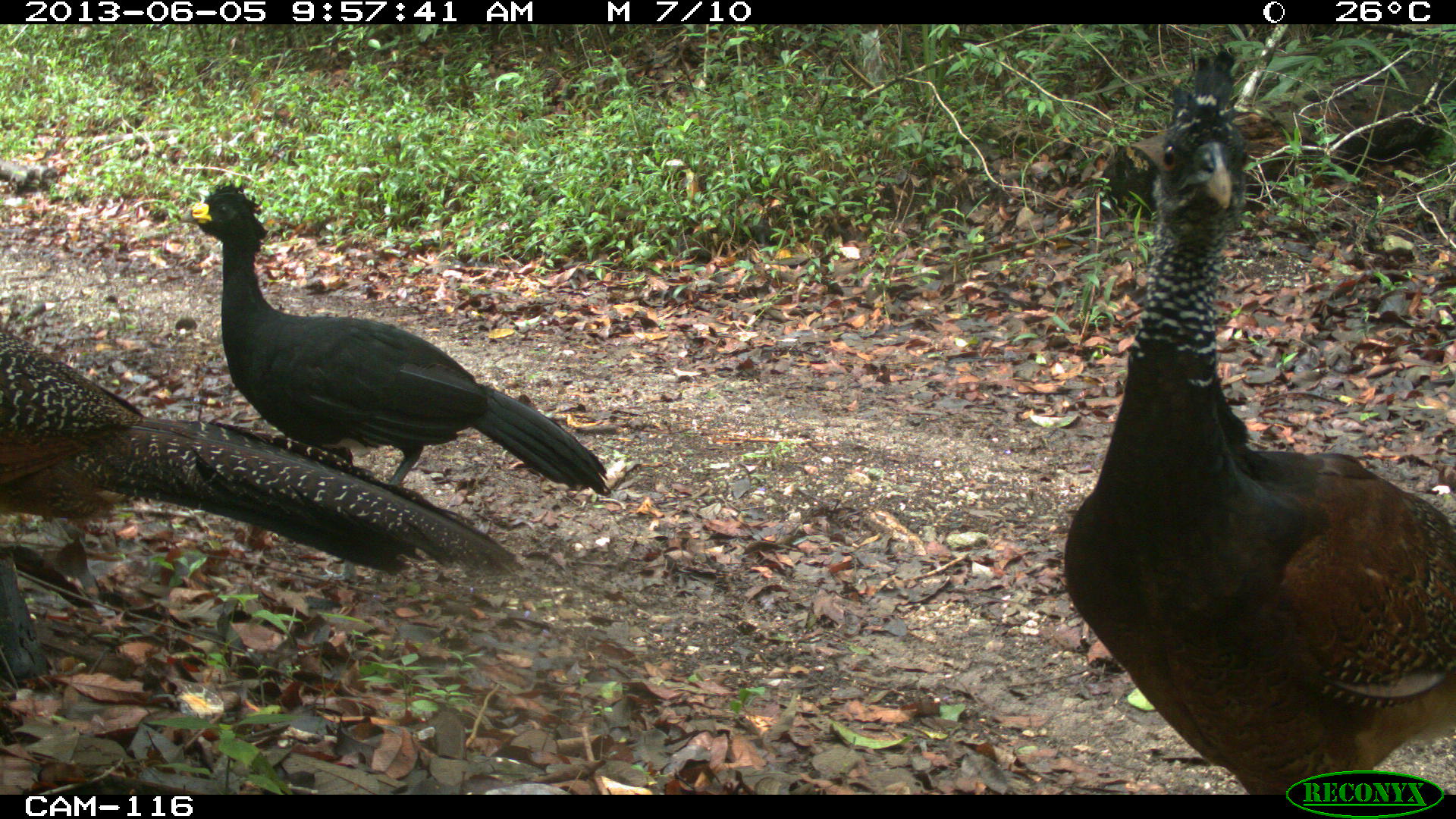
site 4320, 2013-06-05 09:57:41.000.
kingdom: Animalia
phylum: Chordata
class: Aves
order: Galliformes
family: Cracidae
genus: Crax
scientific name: Crax rubra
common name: great curassow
Crax rubra (great curassow), count 3.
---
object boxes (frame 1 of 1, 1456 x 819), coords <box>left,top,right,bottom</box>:
crax rubra: <box>1061,44,1456,792</box>; <box>174,177,607,493</box>; <box>0,328,524,581</box>